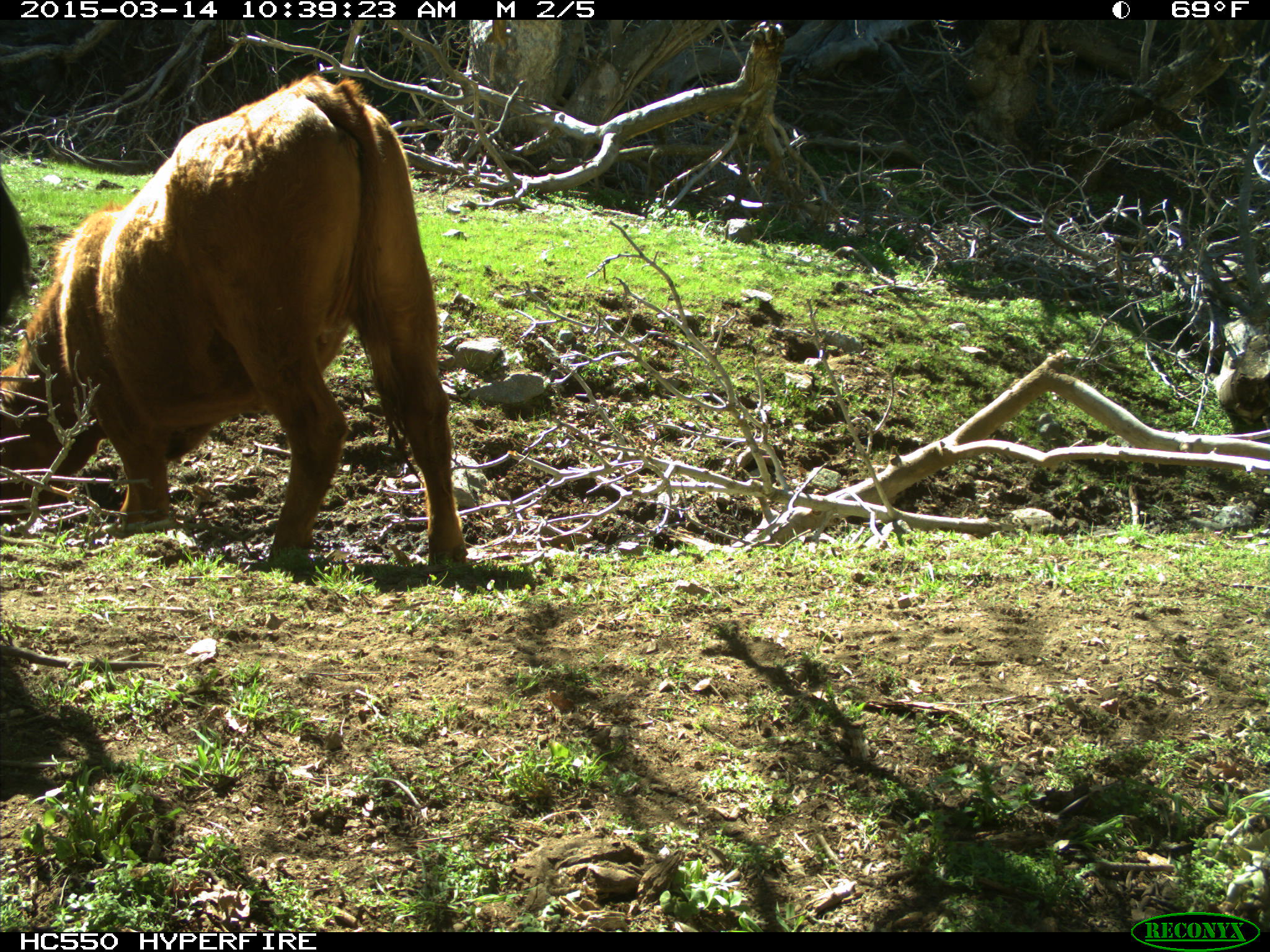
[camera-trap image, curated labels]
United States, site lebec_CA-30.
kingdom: Animalia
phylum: Chordata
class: Mammalia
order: Artiodactyla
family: Bovidae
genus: Bos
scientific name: Bos taurus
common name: domestic cow